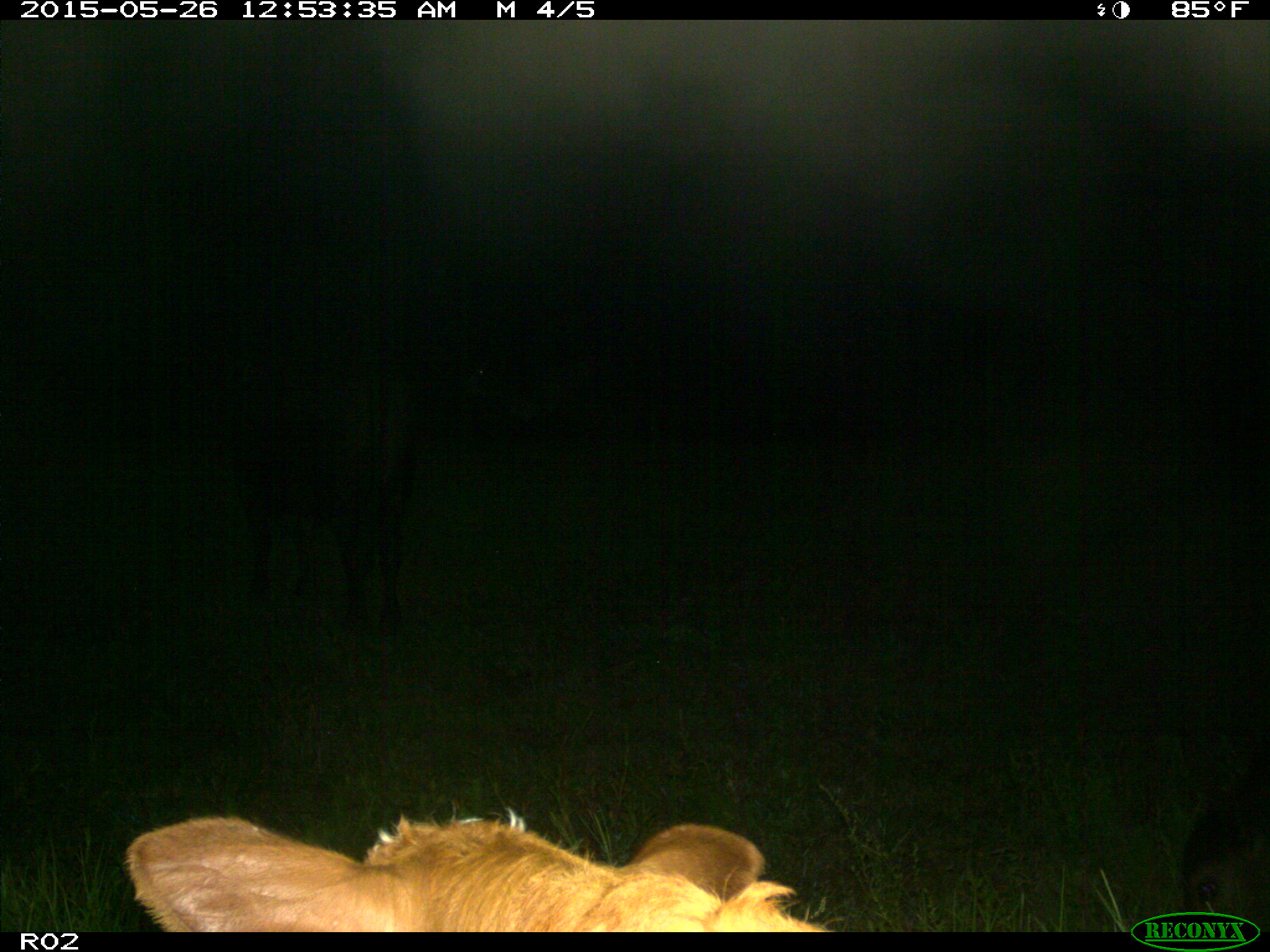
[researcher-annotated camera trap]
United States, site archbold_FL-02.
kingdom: Animalia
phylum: Chordata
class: Mammalia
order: Artiodactyla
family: Bovidae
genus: Bos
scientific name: Bos taurus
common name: domestic cow